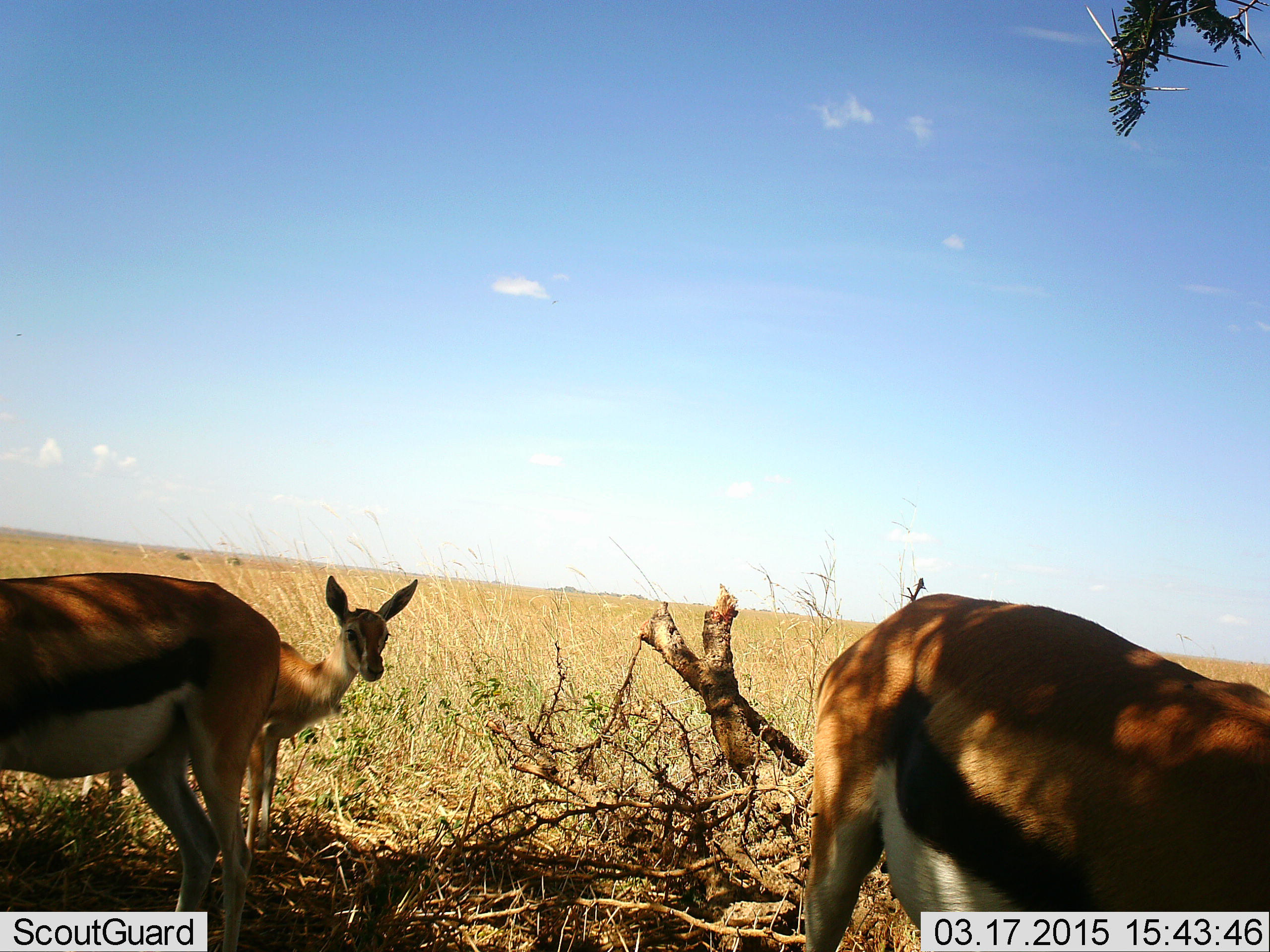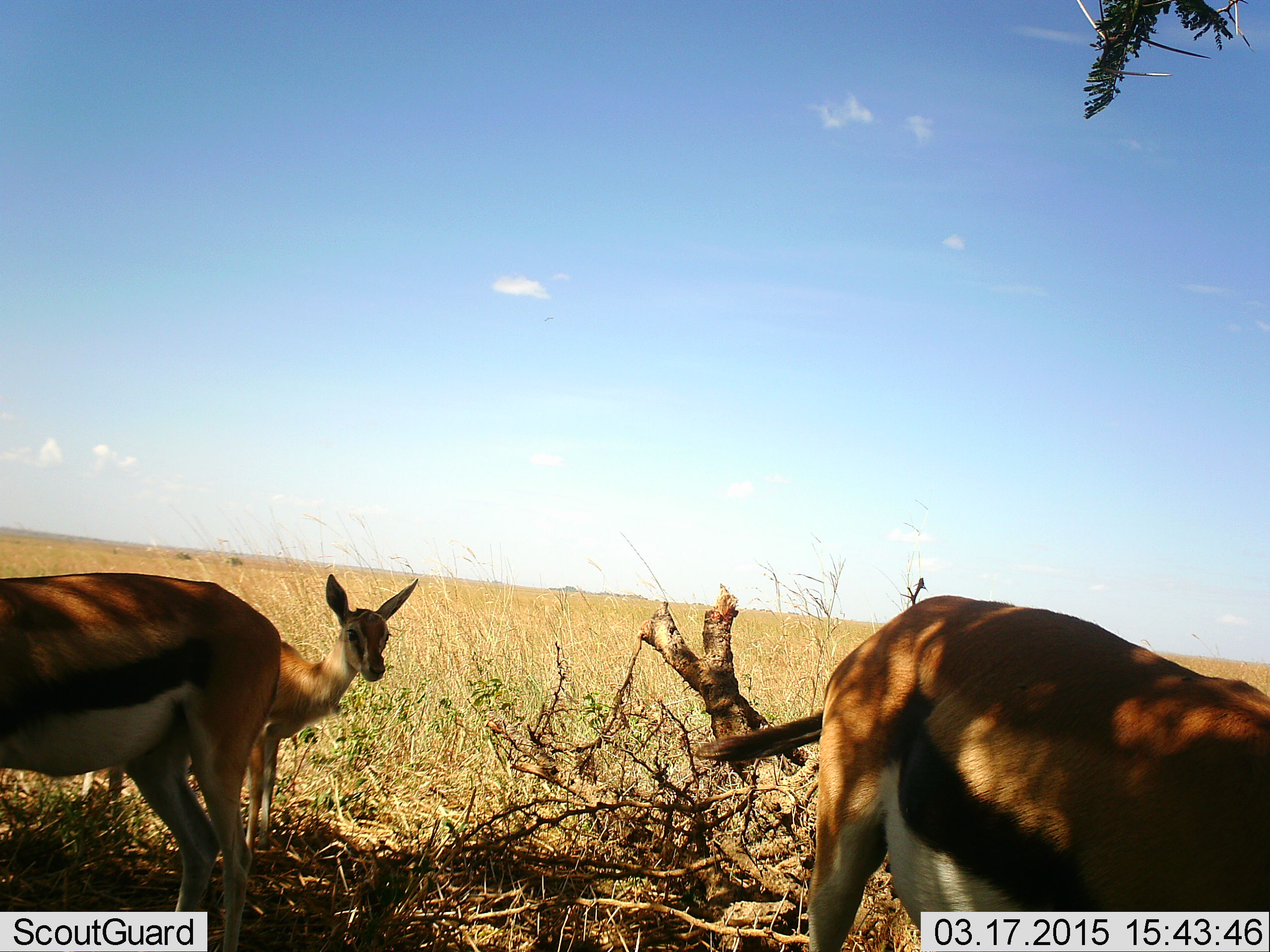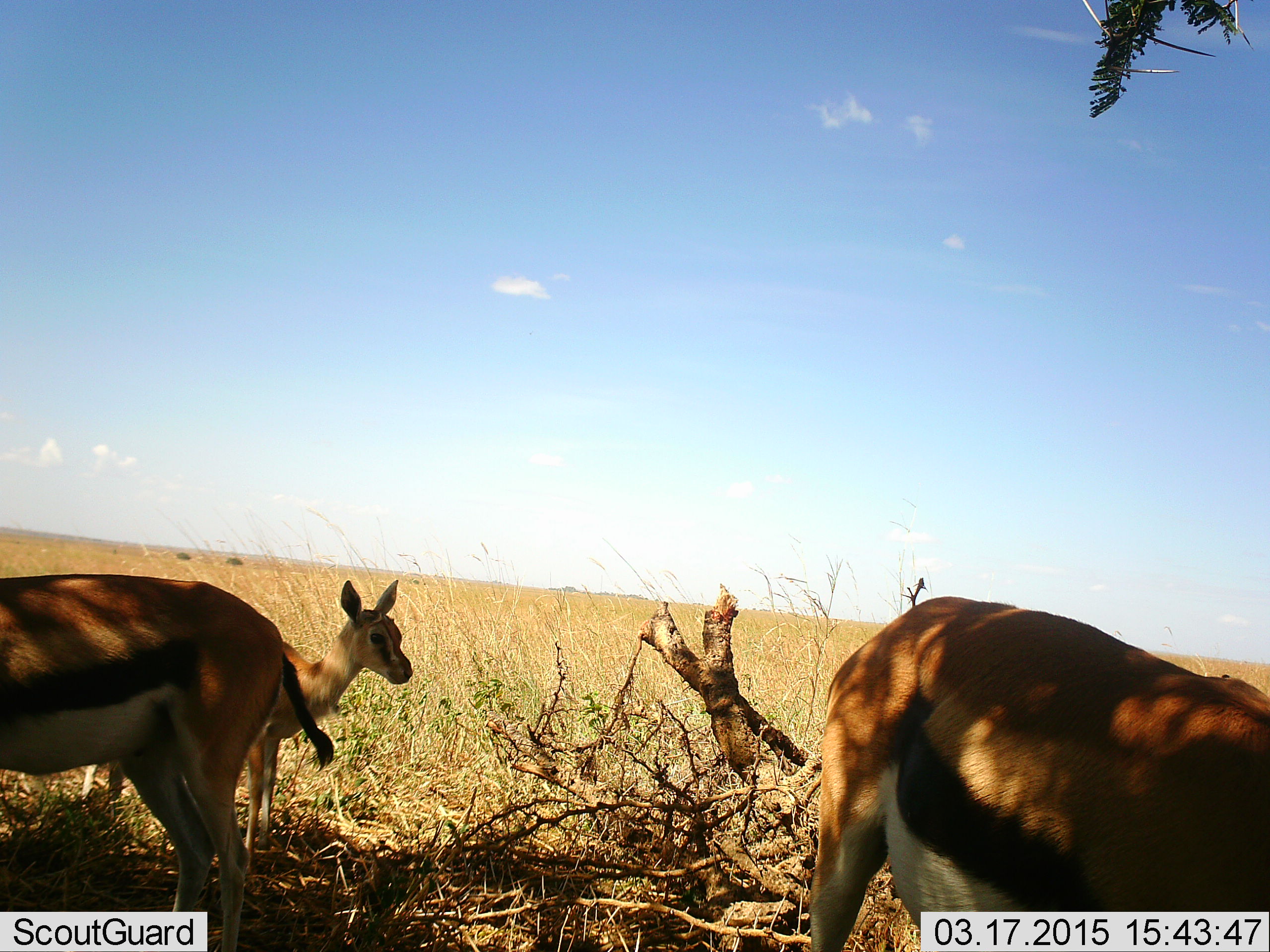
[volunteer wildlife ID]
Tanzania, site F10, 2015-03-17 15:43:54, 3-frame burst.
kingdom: Animalia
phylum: Chordata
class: Mammalia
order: Artiodactyla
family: Bovidae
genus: Eudorcas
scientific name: Eudorcas thomsonii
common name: thomson's gazelle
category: gazellethomsons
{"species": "gazellethomsons (thomson's gazelle) (Eudorcas thomsonii)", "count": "3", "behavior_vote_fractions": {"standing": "100%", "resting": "0%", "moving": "0%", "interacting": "0%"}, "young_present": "60%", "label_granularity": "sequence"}